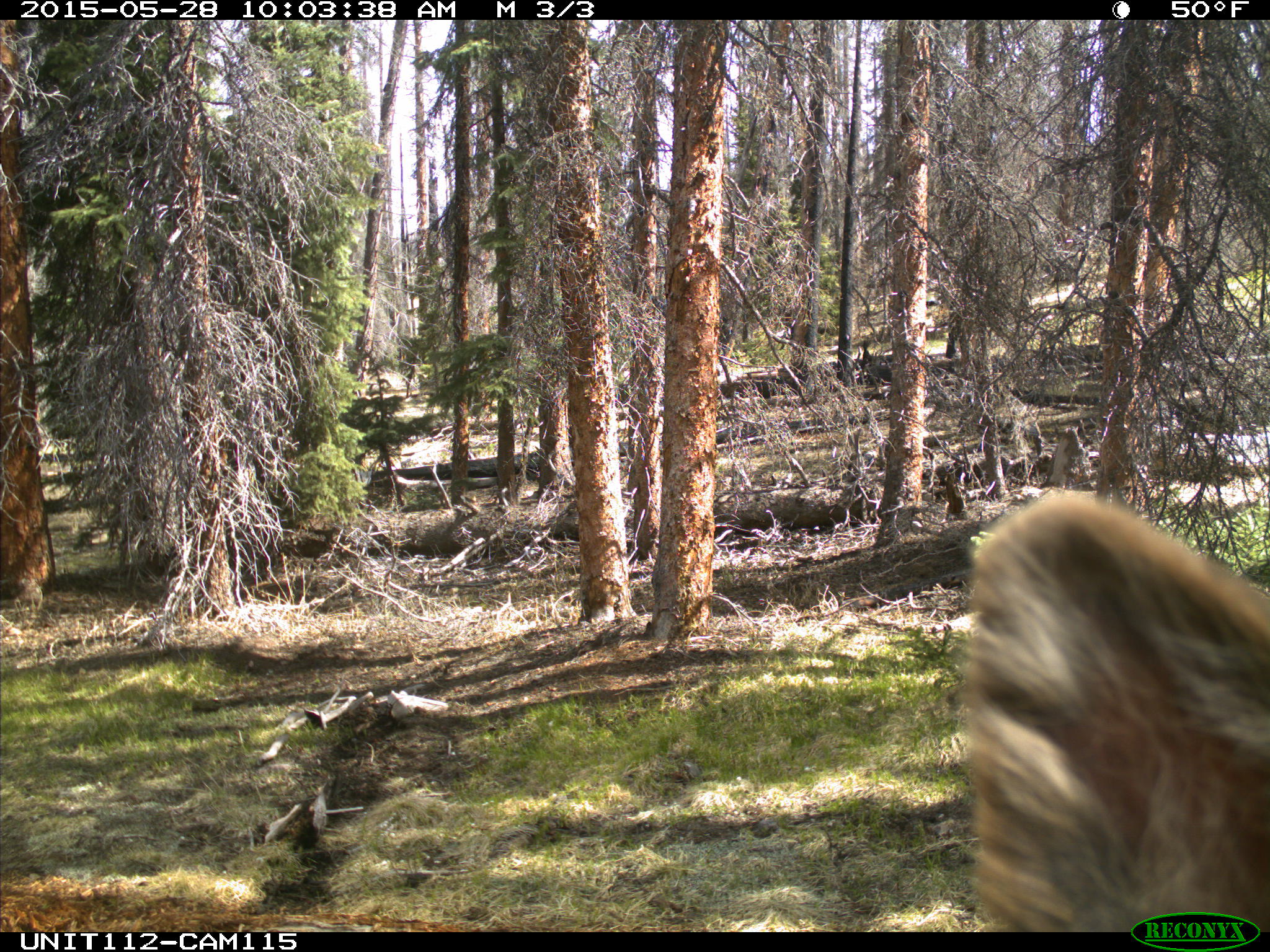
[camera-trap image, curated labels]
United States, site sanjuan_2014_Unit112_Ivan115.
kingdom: Animalia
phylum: Chordata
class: Mammalia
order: Artiodactyla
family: Cervidae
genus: Cervus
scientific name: Cervus elaphus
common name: red deer